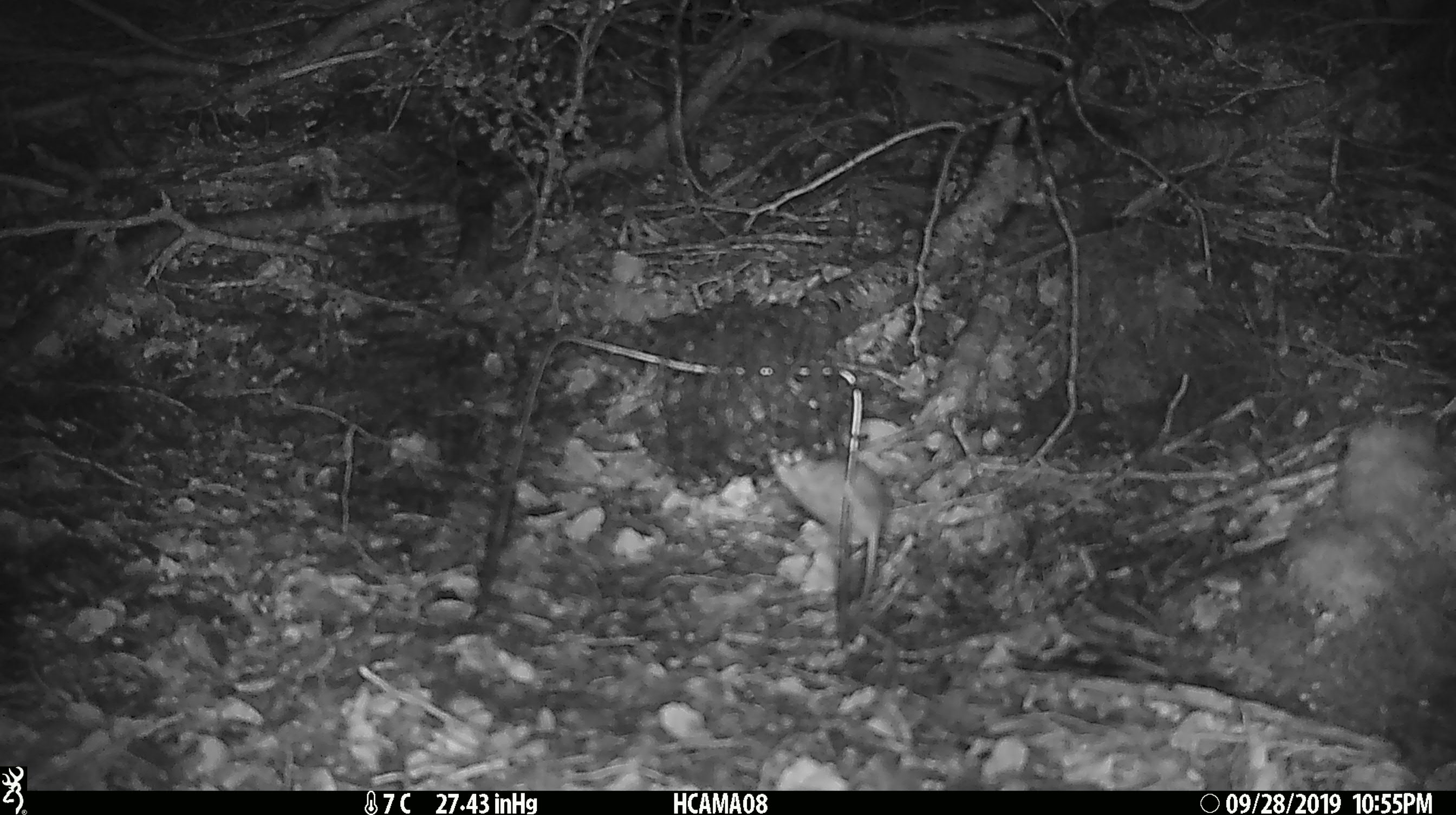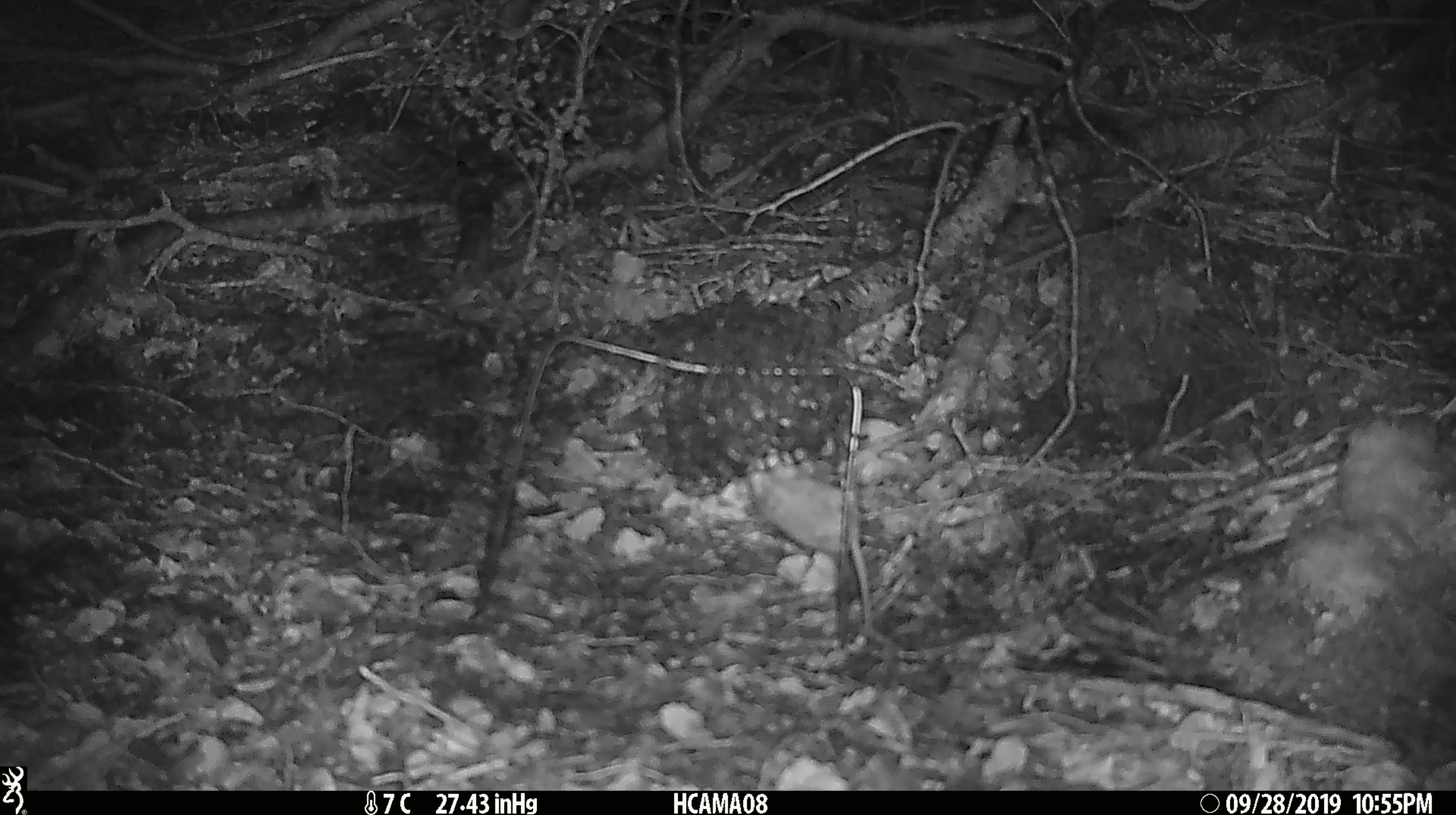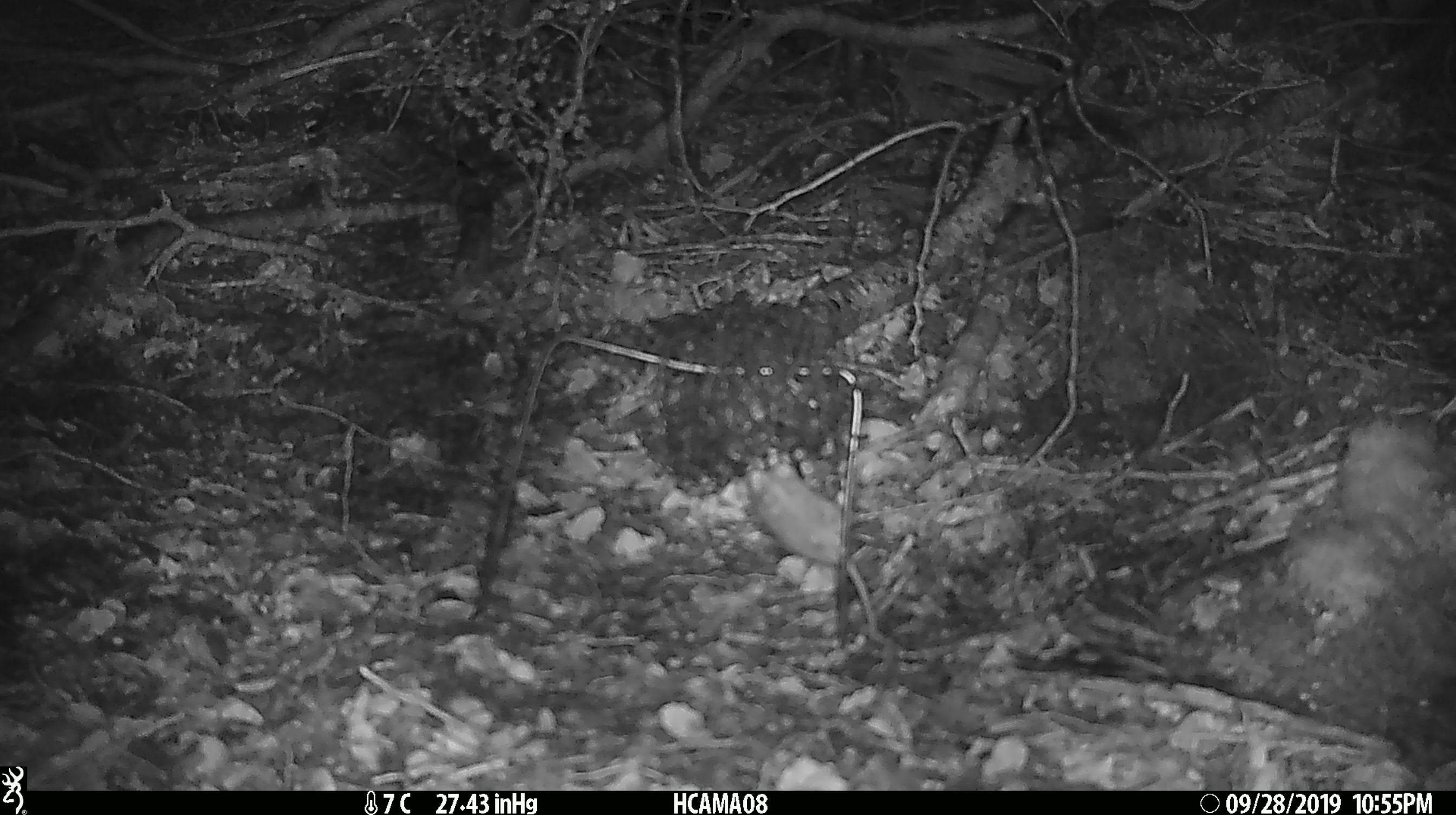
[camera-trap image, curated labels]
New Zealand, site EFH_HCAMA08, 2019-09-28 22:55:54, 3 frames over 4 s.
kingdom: Animalia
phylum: Chordata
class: Mammalia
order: Rodentia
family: Muridae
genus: Mus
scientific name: Mus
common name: mouse